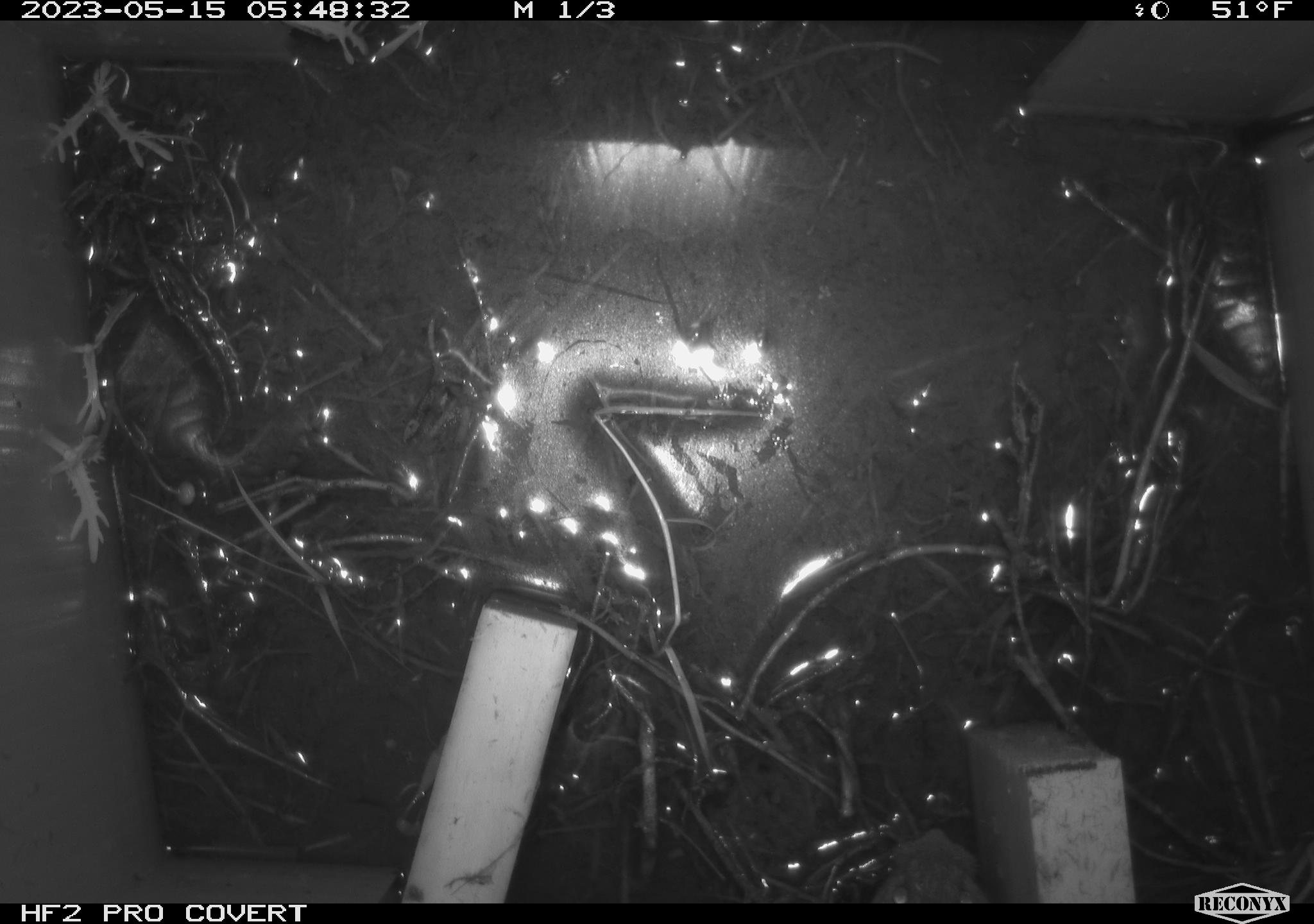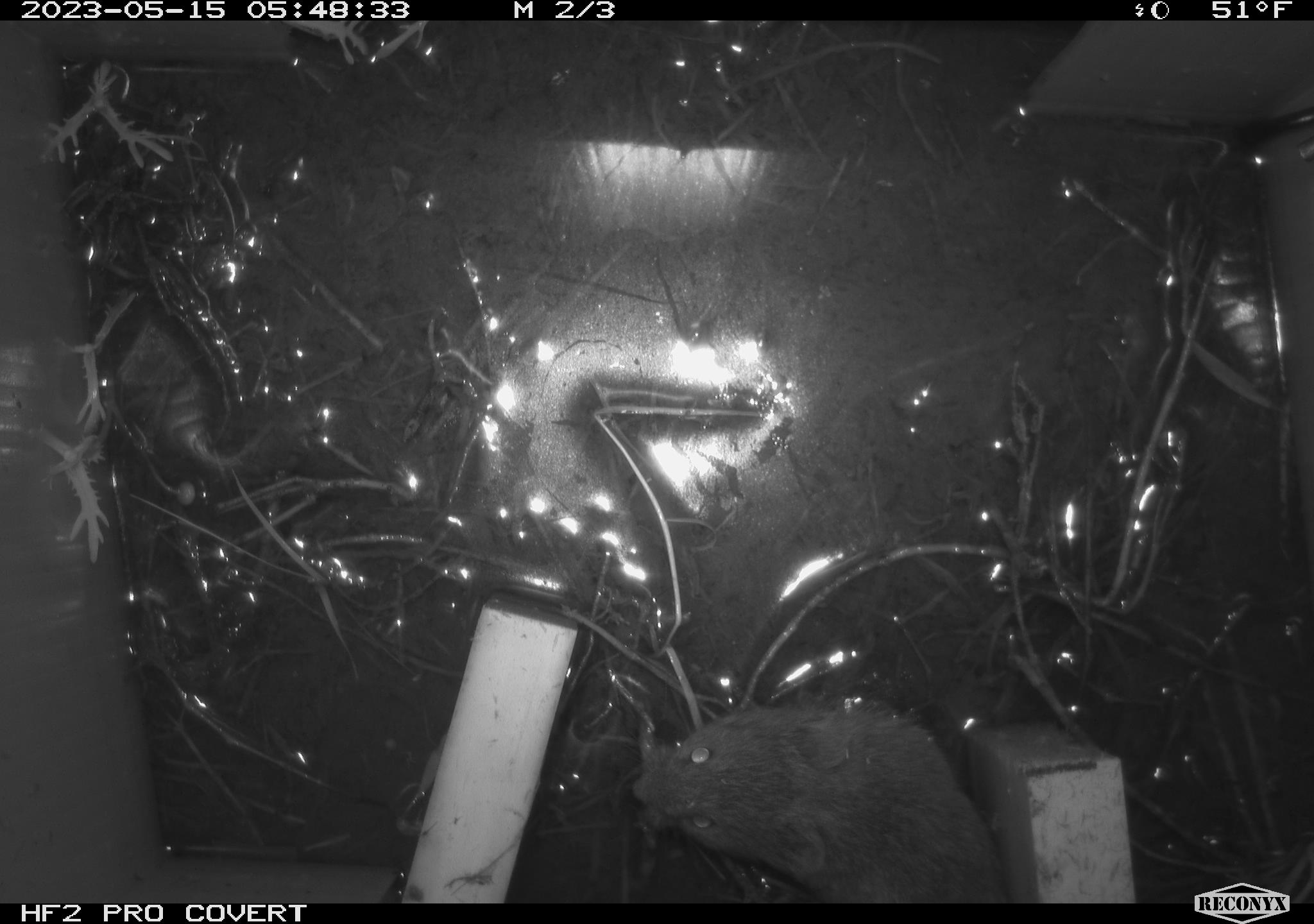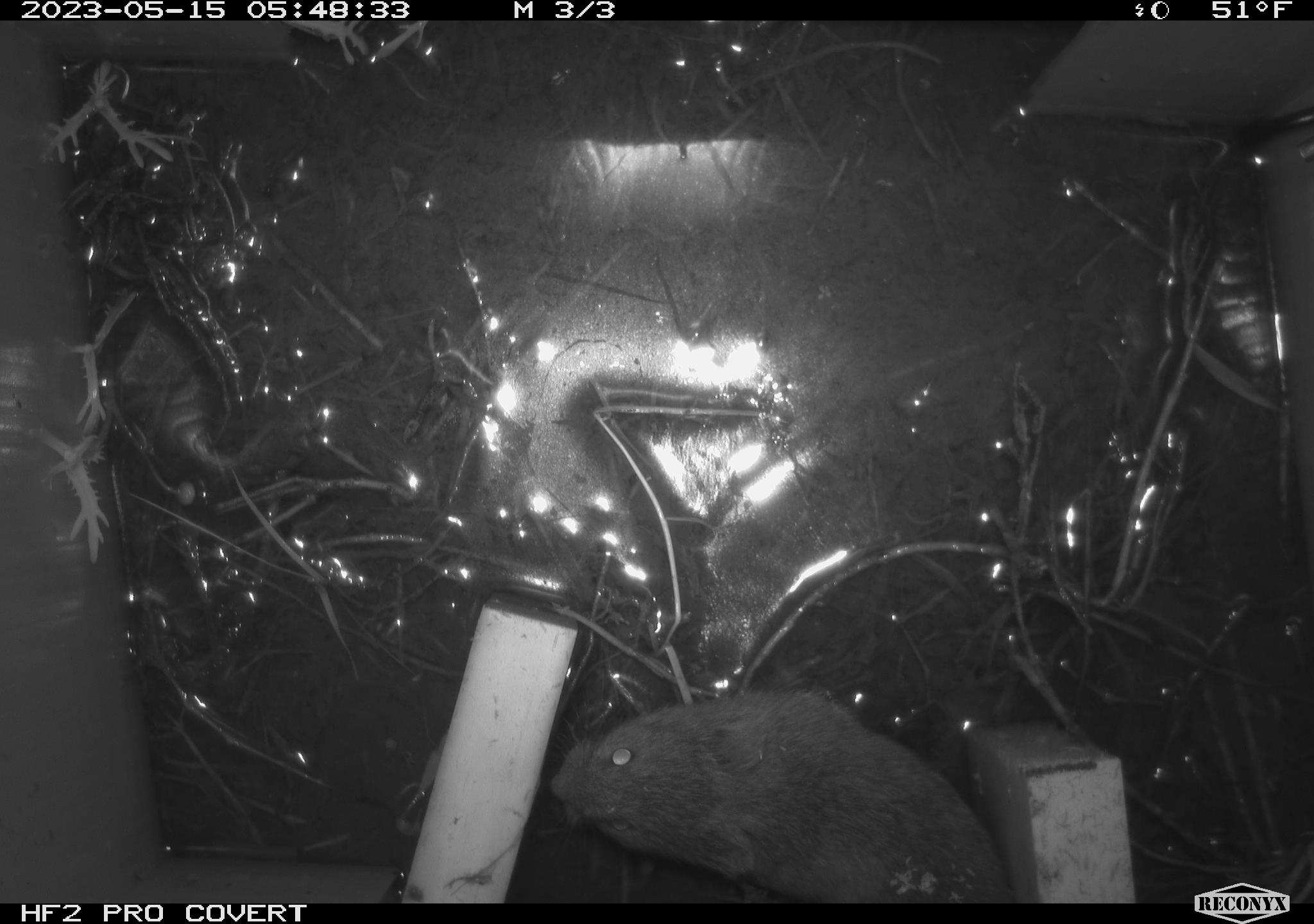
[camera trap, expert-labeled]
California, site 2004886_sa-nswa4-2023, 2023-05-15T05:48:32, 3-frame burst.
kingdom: Animalia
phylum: Chordata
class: Mammalia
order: Rodentia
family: Cricetidae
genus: Microtus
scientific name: Microtus californicus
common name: california vole